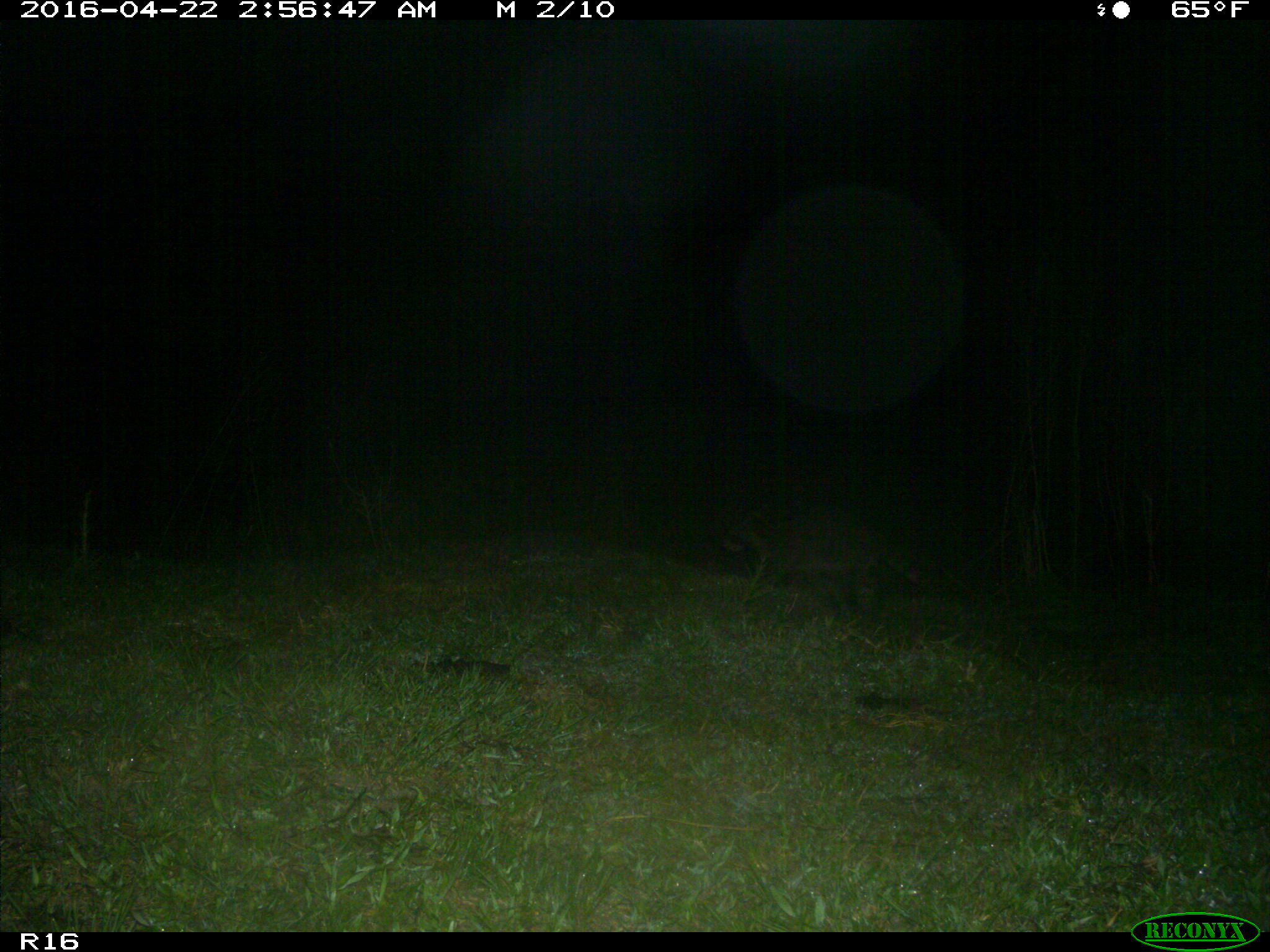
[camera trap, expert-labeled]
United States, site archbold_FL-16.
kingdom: Animalia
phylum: Chordata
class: Mammalia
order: Carnivora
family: Procyonidae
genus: Procyon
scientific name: Procyon lotor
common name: common raccoon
Procyon lotor (common raccoon).